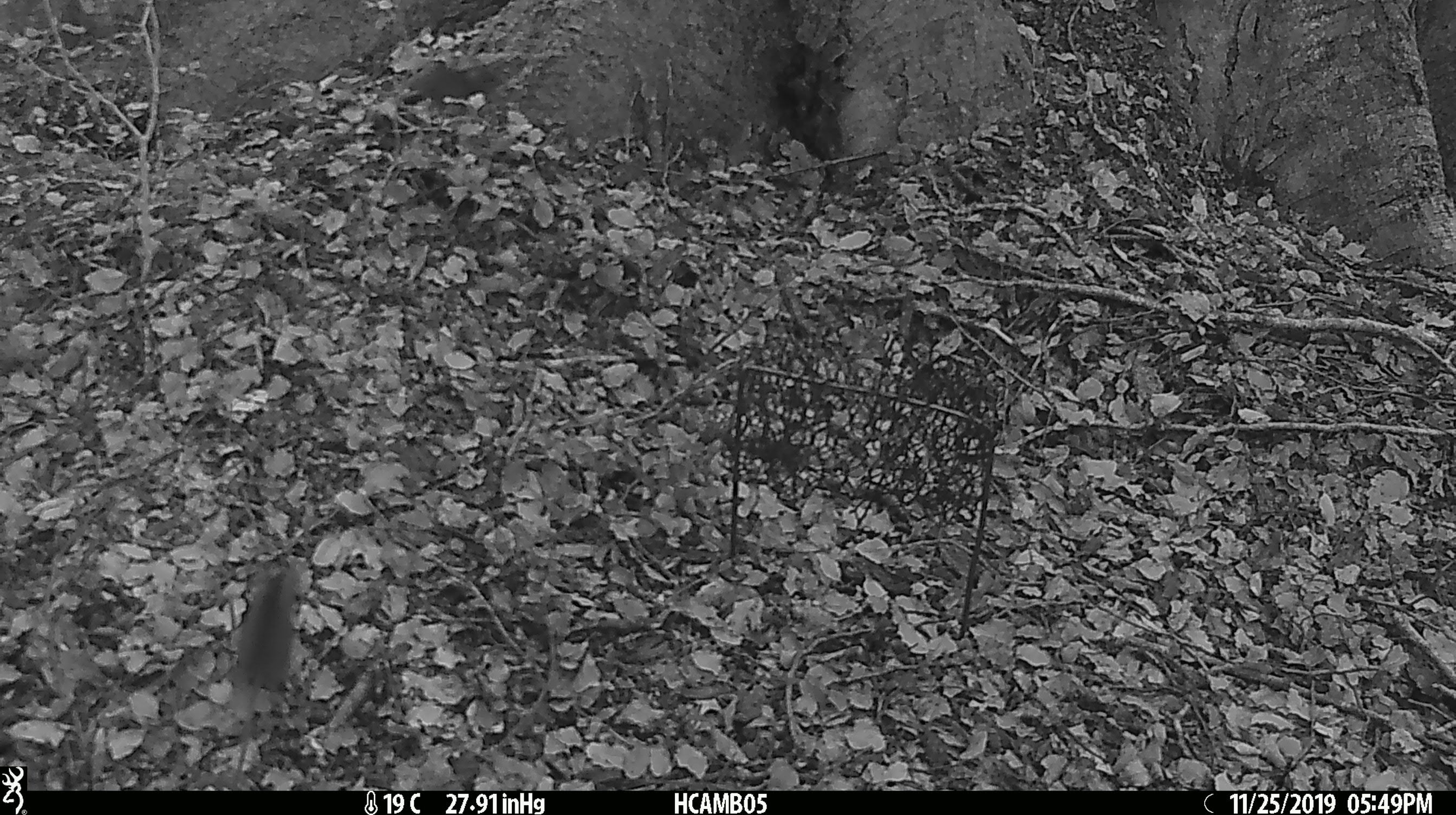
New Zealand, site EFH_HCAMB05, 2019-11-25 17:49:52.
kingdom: Animalia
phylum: Chordata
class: Mammalia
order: Rodentia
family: Muridae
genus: Mus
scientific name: Mus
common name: mouse